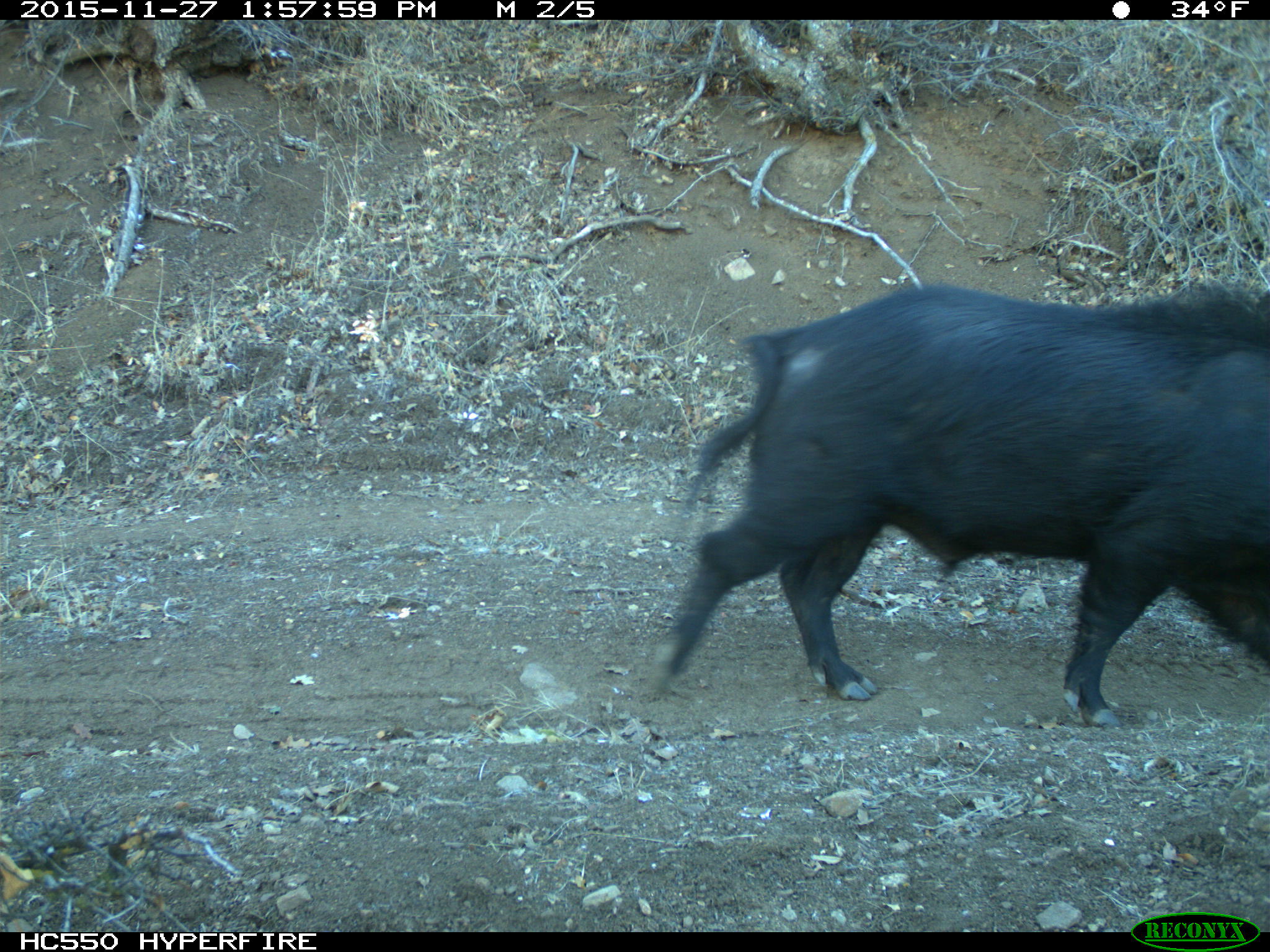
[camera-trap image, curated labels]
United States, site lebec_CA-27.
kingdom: Animalia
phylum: Chordata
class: Mammalia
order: Artiodactyla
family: Suidae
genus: Sus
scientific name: Sus scrofa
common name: wild boar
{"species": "Sus scrofa (wild boar)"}